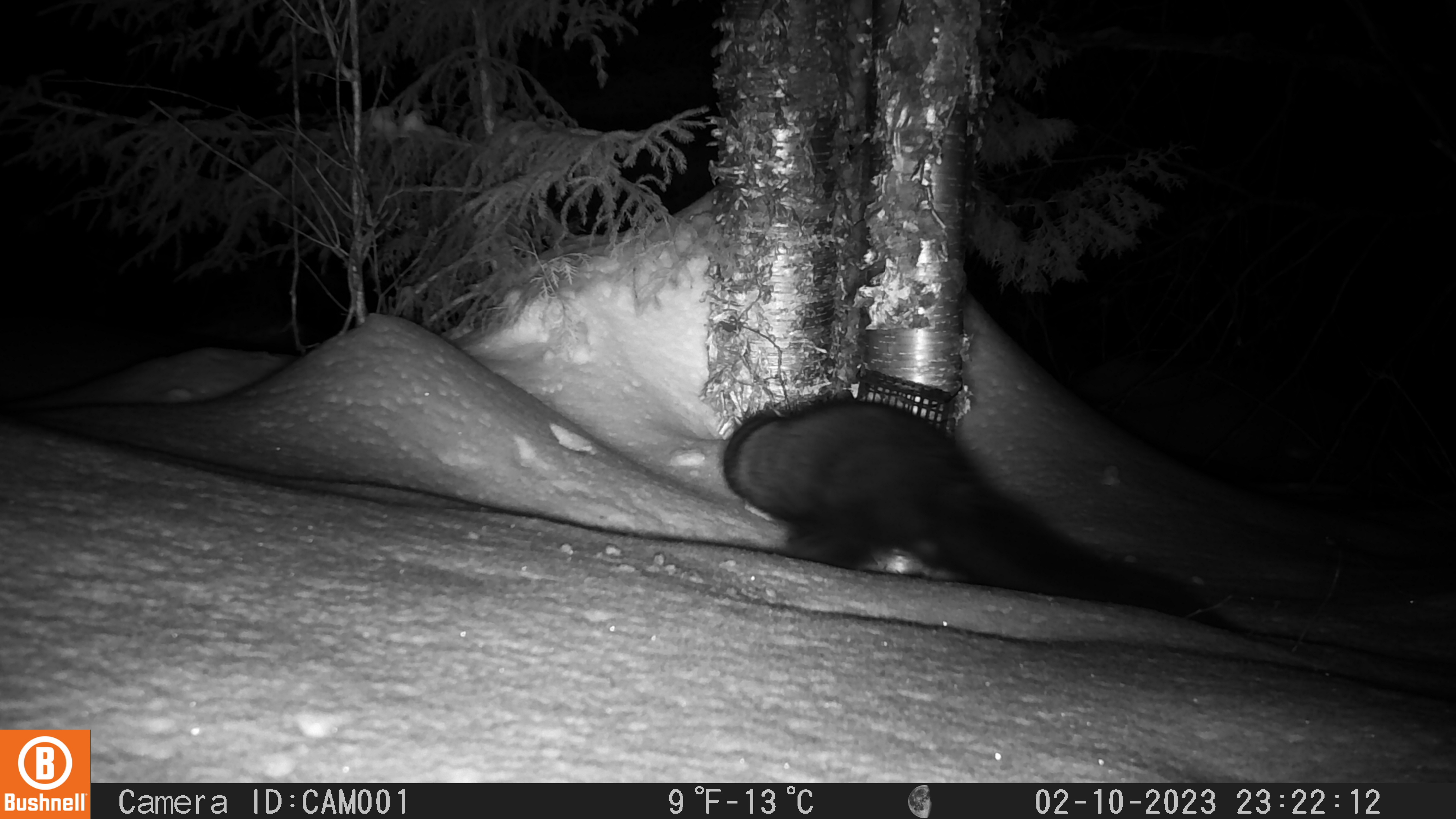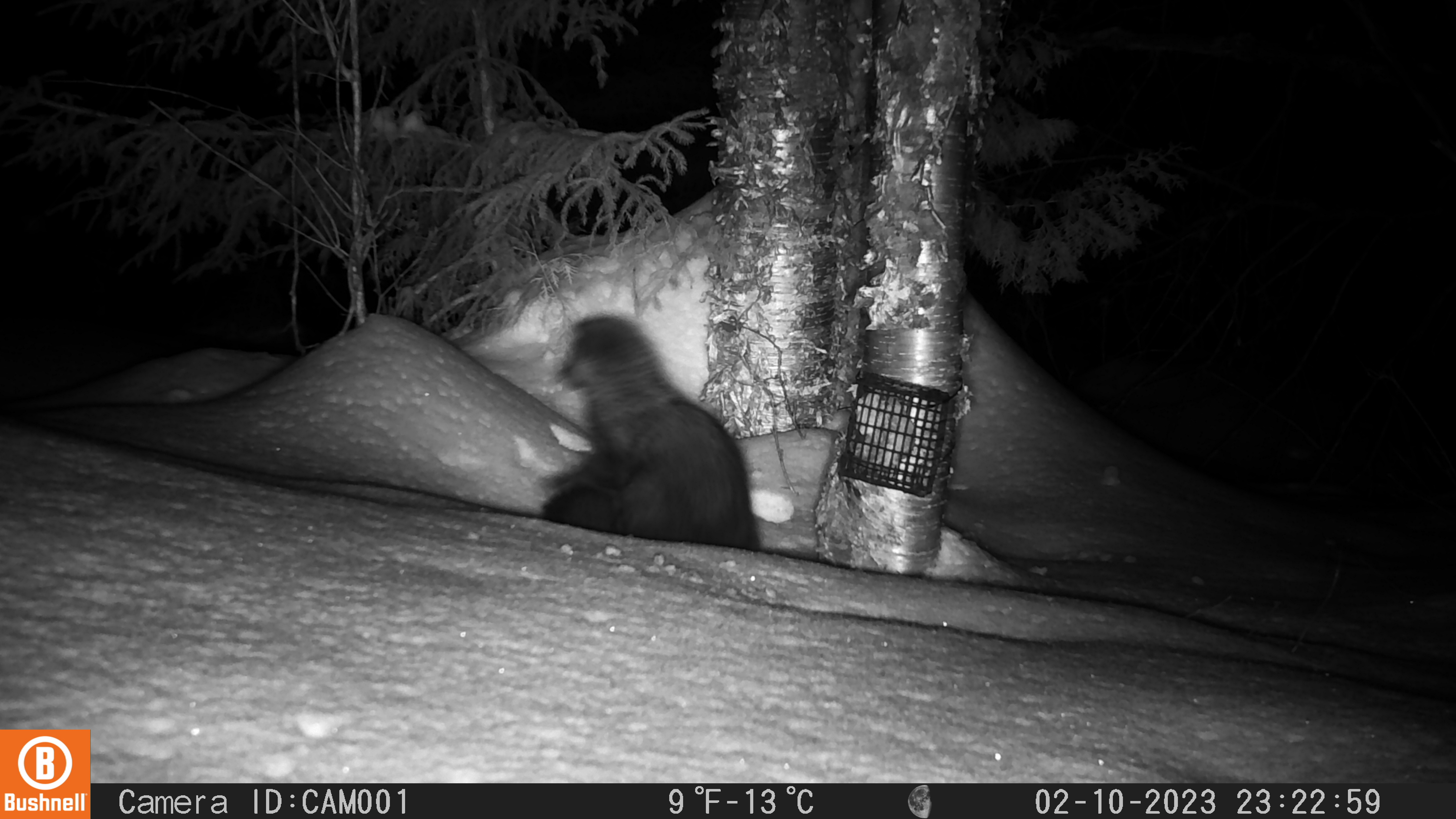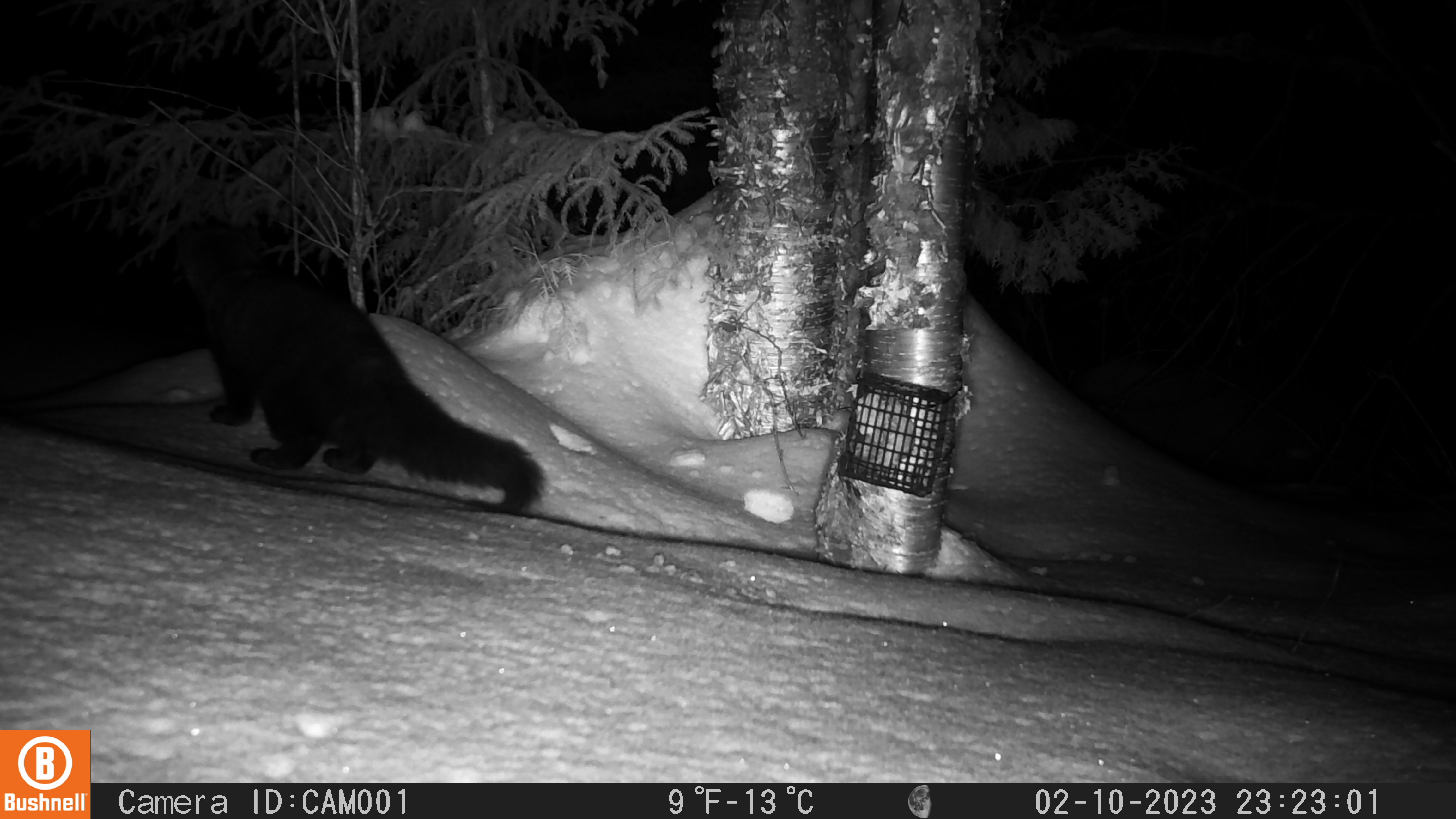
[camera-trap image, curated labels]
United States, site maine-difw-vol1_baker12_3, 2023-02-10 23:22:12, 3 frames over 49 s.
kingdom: Animalia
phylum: Chordata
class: Mammalia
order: Carnivora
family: Mustelidae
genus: Pekania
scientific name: Pekania pennanti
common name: fisher